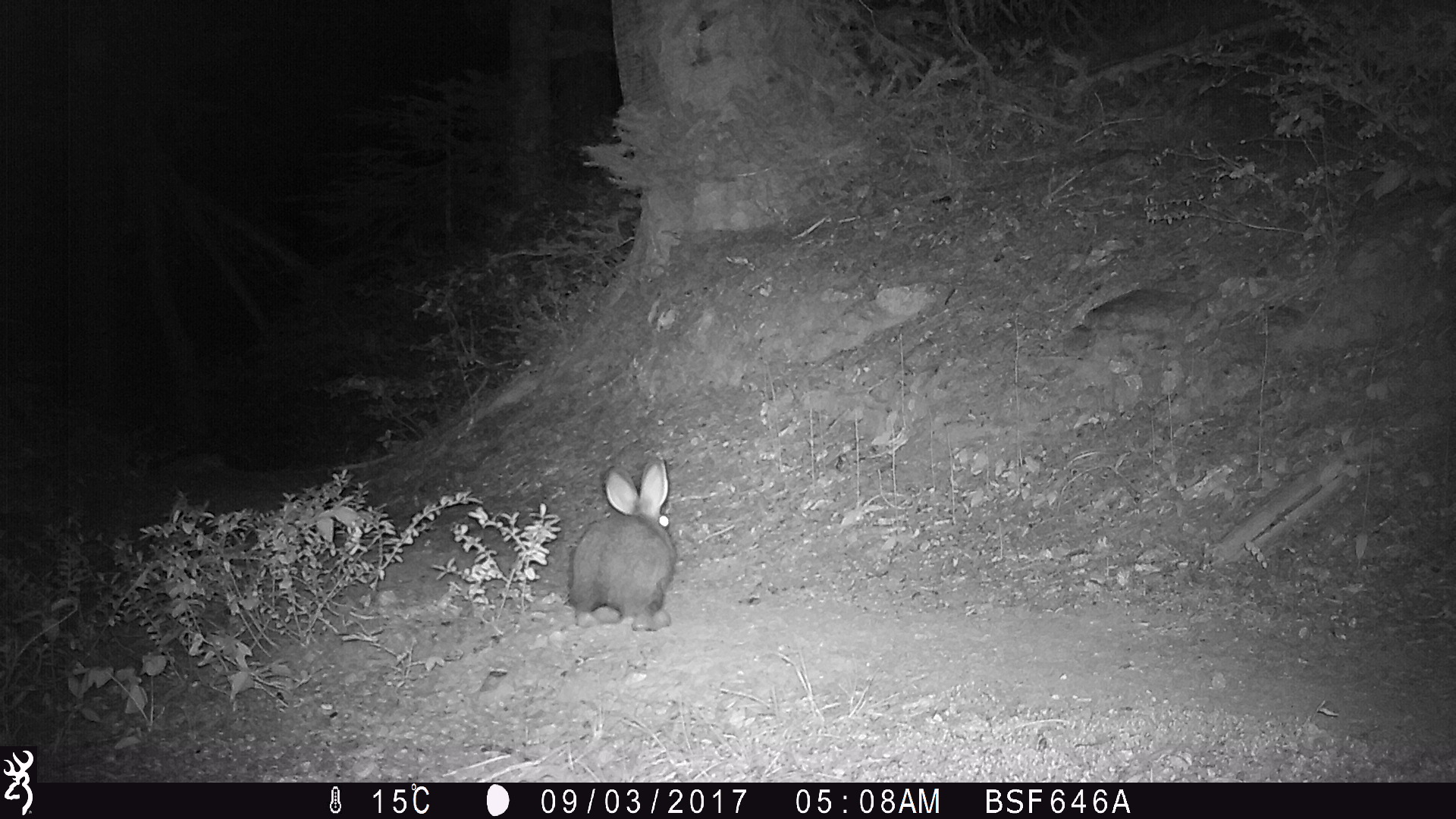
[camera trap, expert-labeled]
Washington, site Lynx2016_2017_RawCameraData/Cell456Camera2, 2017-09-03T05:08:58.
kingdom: Animalia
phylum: Chordata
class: Mammalia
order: Lagomorpha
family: Leporidae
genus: Lepus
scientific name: Lepus americanus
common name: snowshoe hare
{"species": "Lepus americanus (snowshoe hare)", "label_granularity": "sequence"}